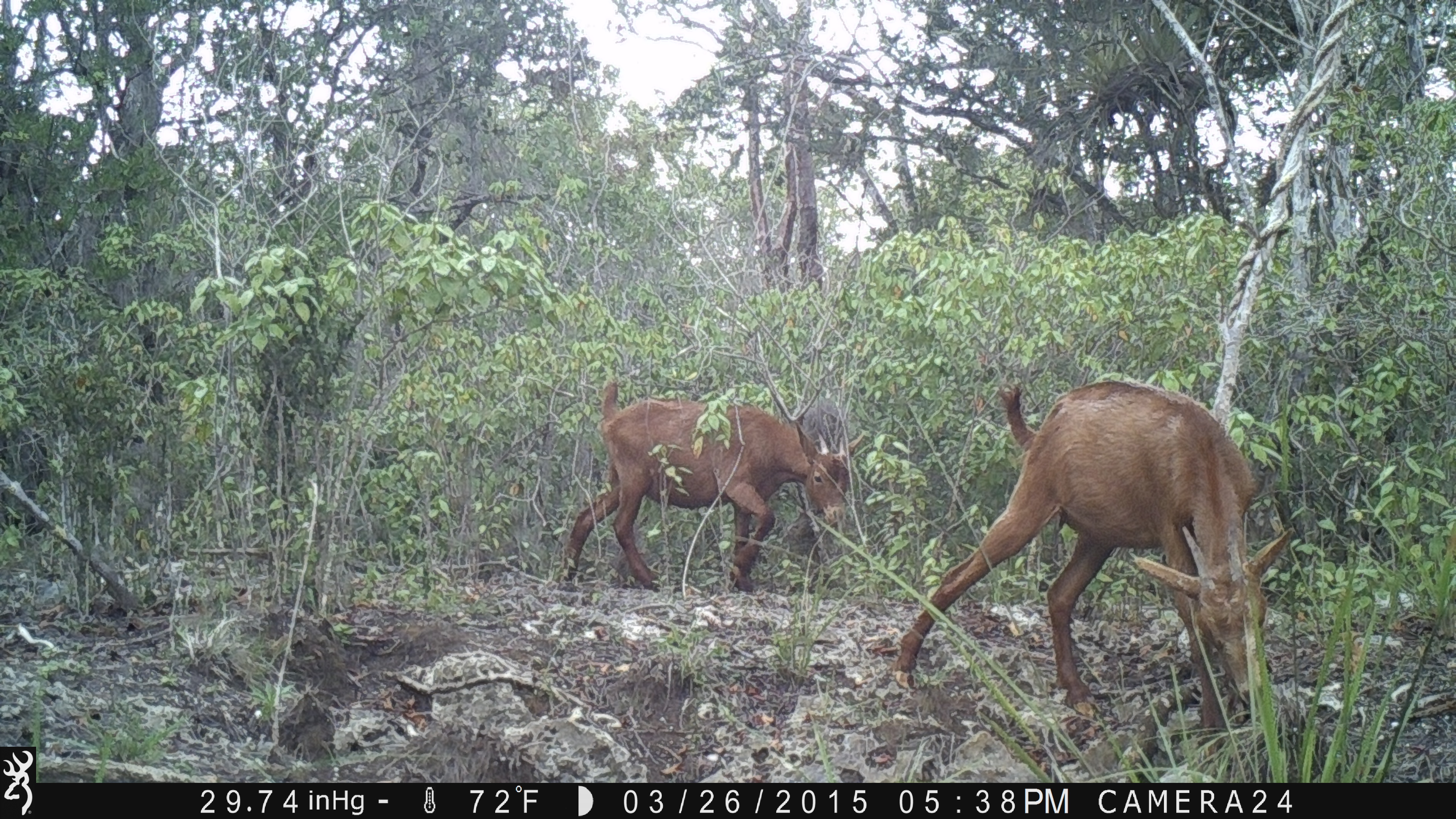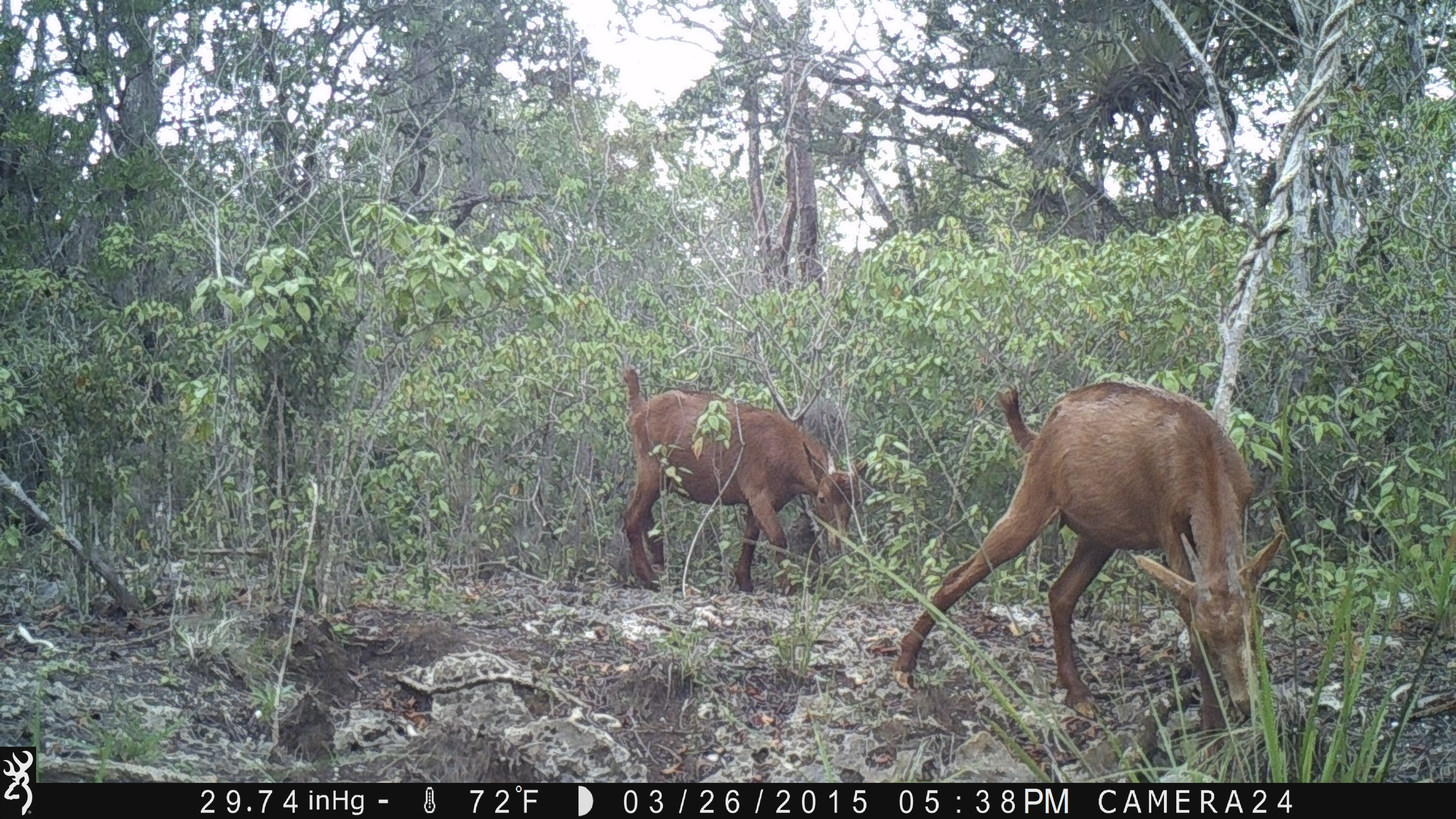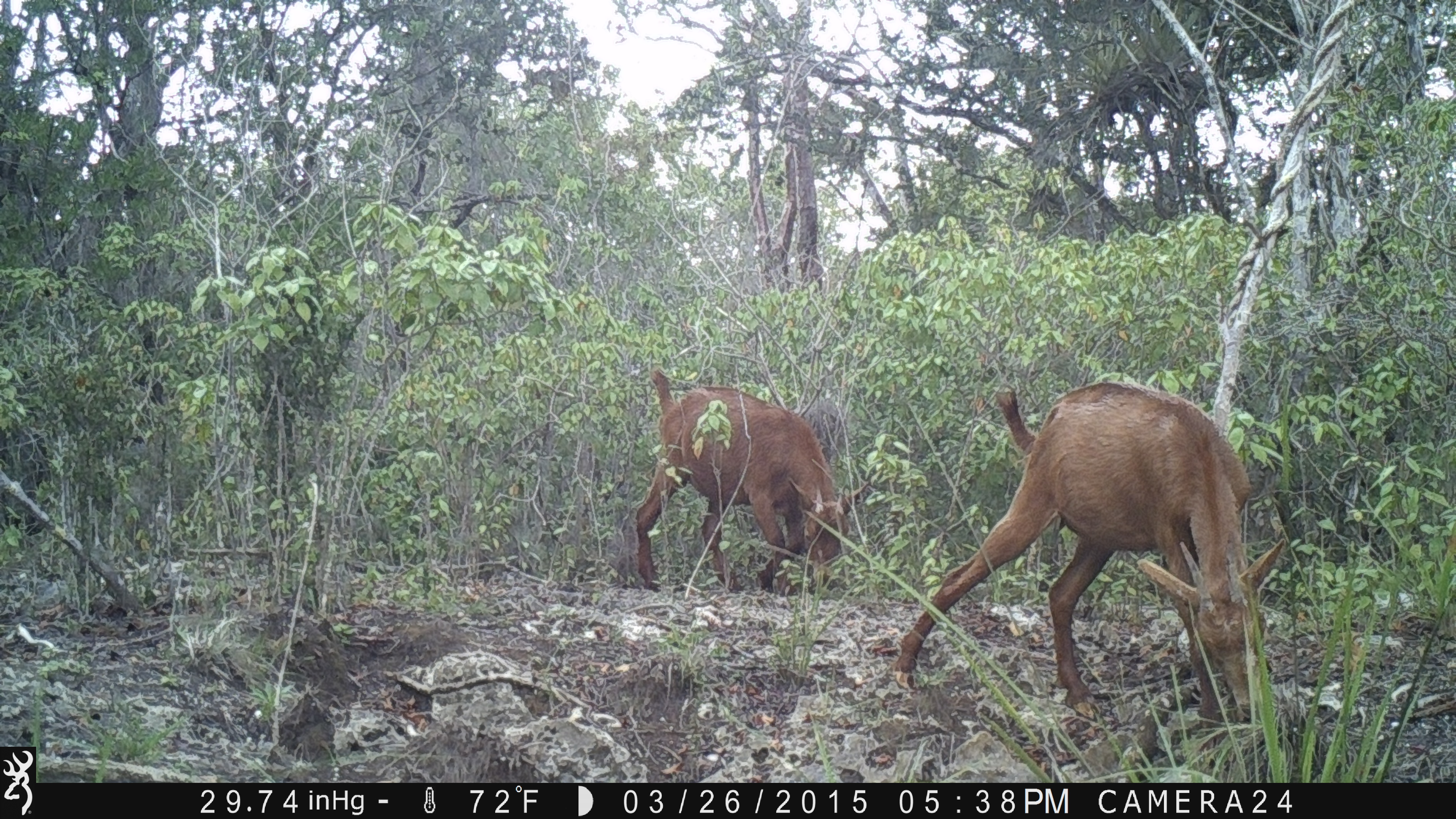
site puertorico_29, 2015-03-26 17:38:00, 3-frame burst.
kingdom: Animalia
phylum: Chordata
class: Mammalia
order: Artiodactyla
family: Bovidae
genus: Capra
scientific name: Capra hircus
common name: goat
Goat (Capra hircus).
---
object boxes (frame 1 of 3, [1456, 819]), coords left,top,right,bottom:
goat: 883,378,1290,749; 551,376,856,593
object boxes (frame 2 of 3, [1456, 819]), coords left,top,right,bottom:
goat: 882,376,1285,758; 613,369,865,596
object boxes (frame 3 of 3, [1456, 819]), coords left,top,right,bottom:
goat: 887,381,1288,744; 626,370,862,598